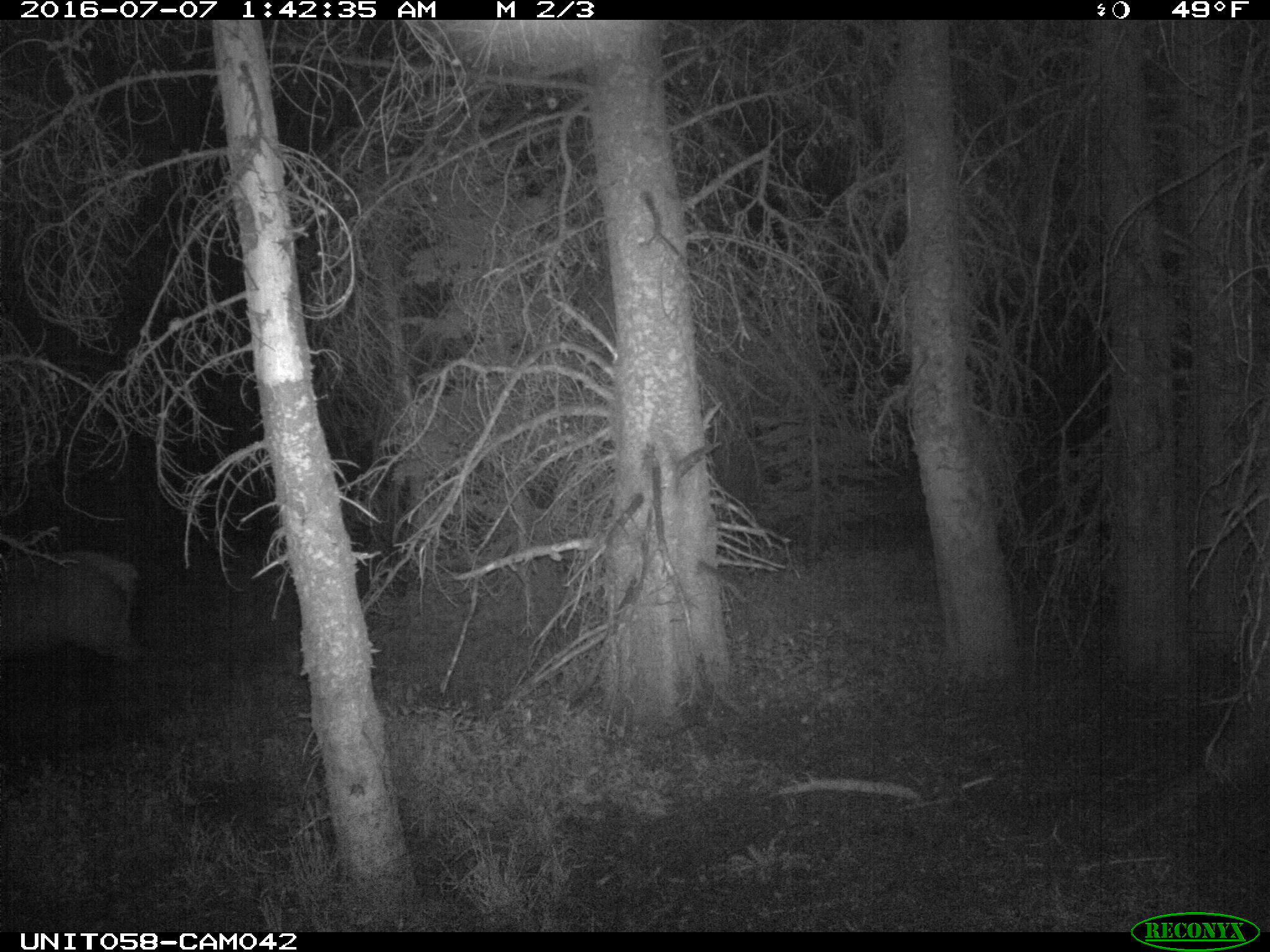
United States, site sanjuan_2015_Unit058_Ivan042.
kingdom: Animalia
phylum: Chordata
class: Mammalia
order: Artiodactyla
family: Cervidae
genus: Cervus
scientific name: Cervus elaphus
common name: red deer